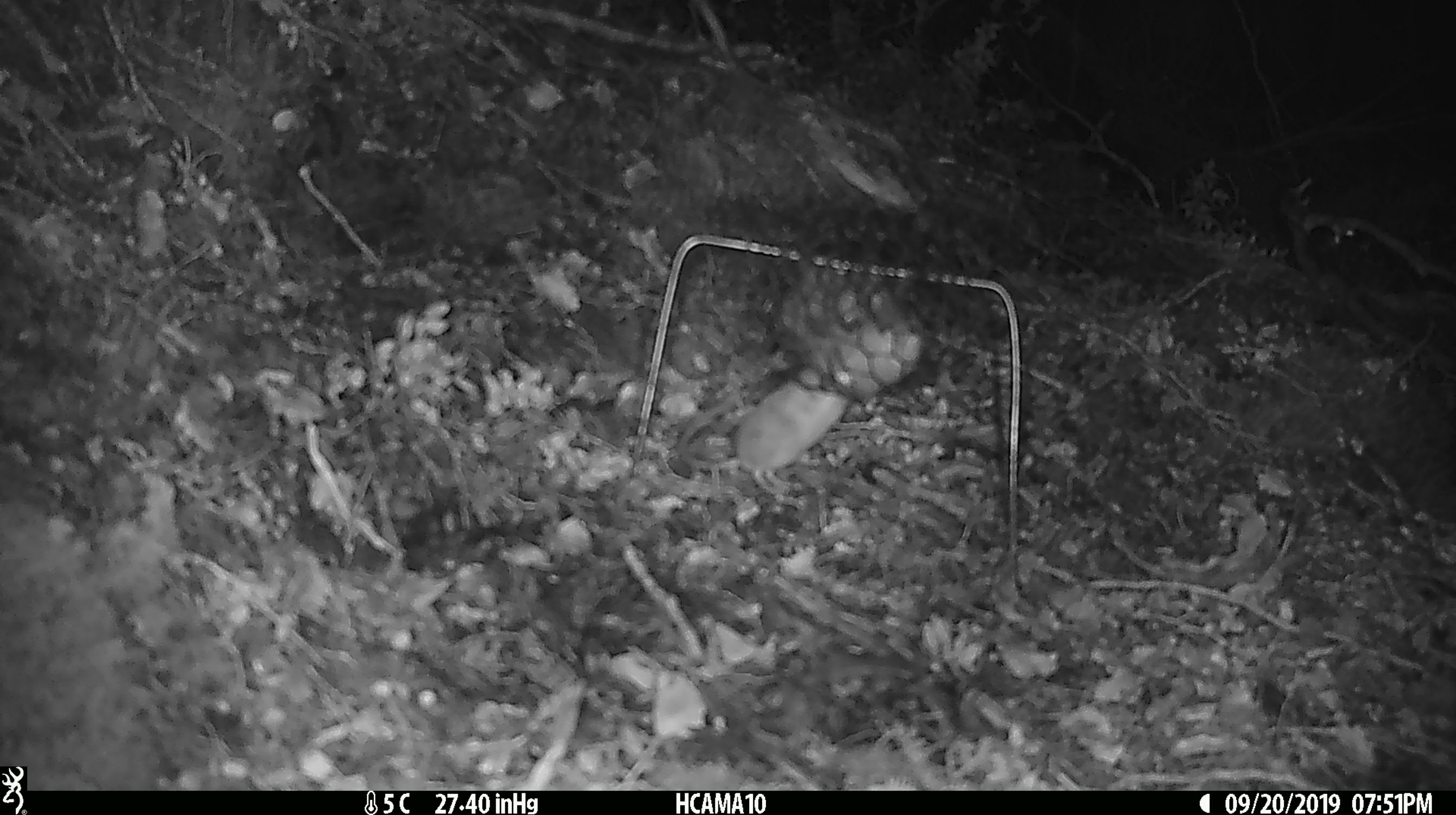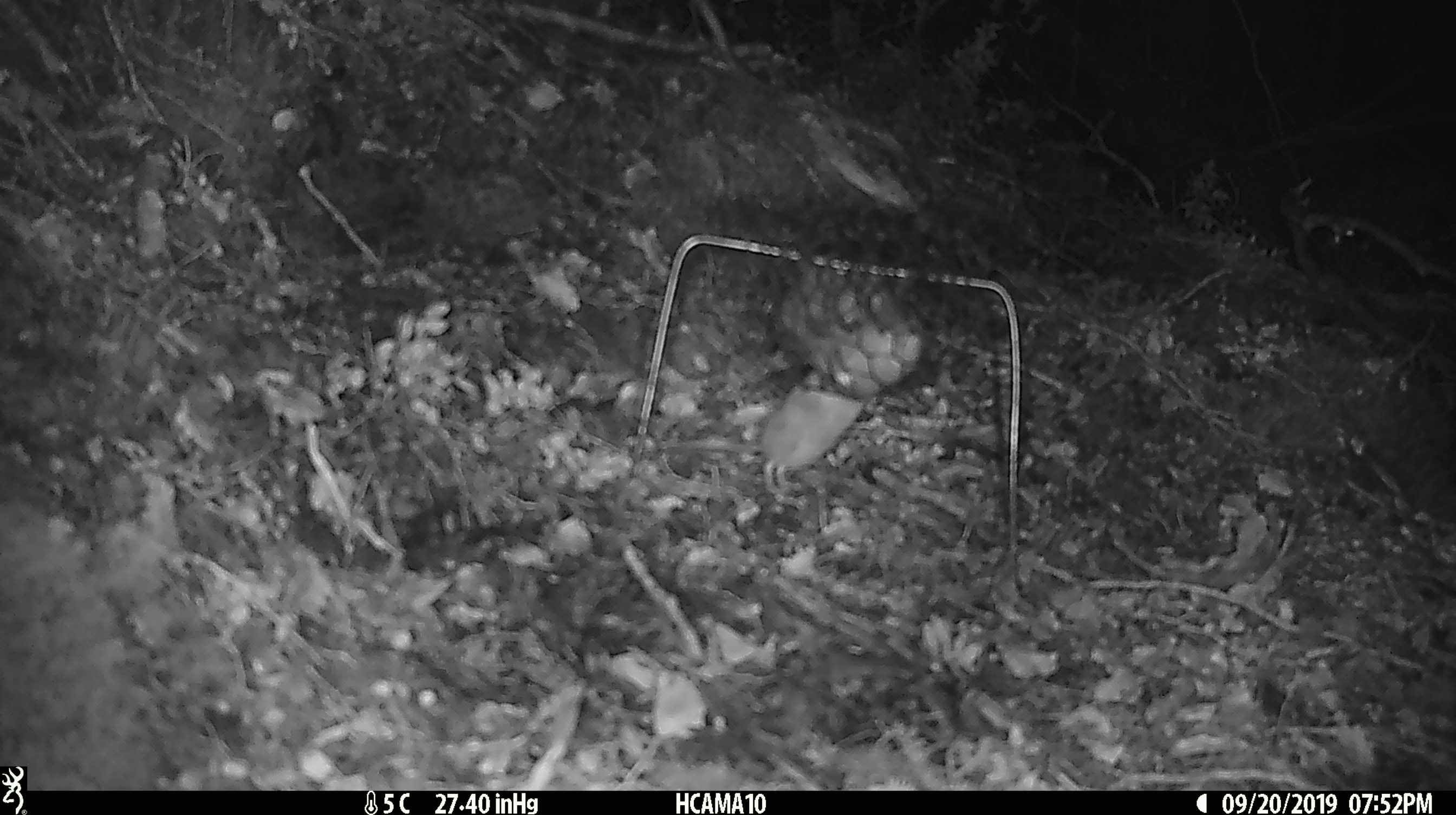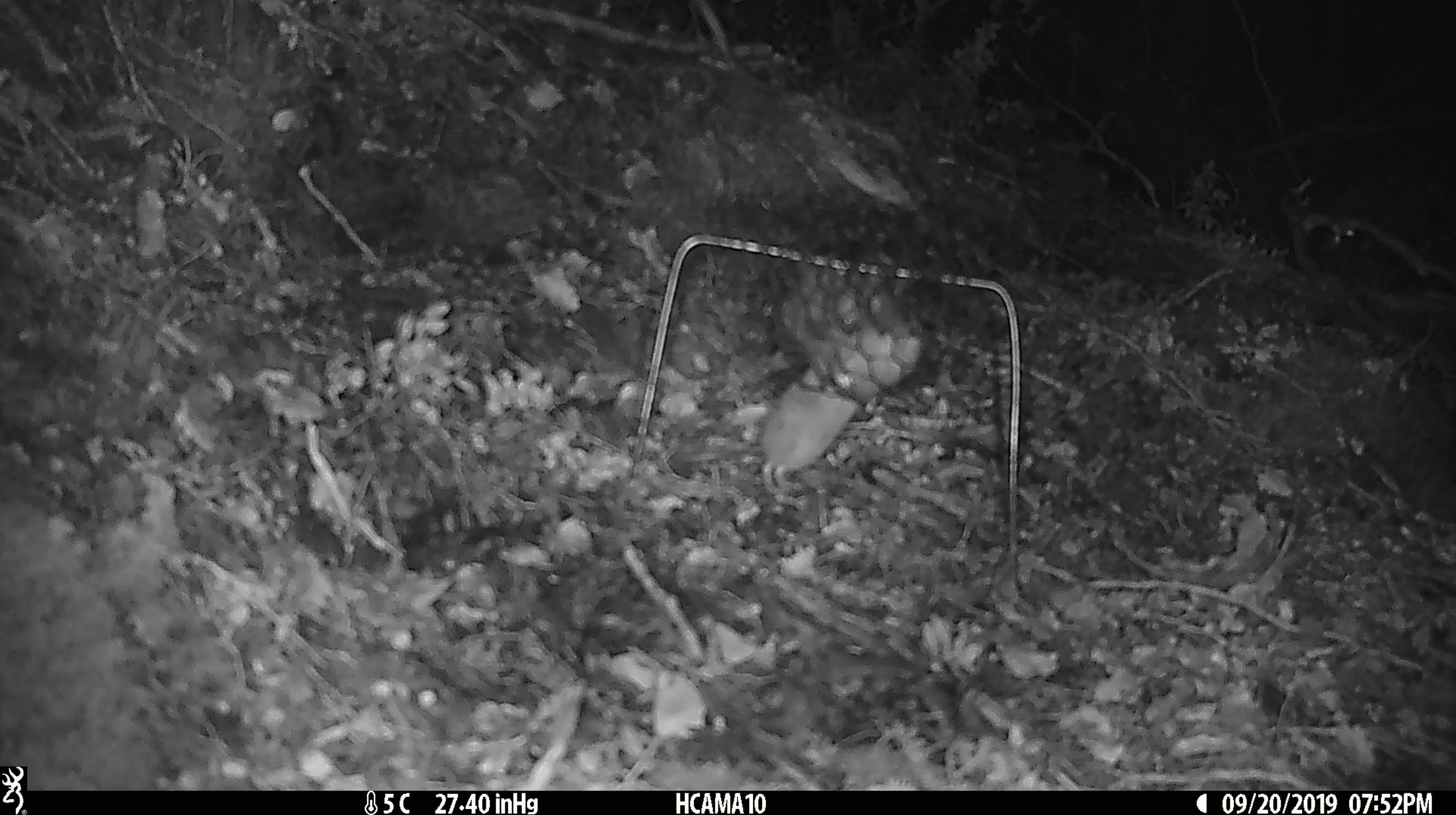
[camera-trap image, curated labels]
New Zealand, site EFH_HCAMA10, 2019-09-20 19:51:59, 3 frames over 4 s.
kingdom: Animalia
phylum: Chordata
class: Mammalia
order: Rodentia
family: Muridae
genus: Mus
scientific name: Mus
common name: mouse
Mouse (Mus).